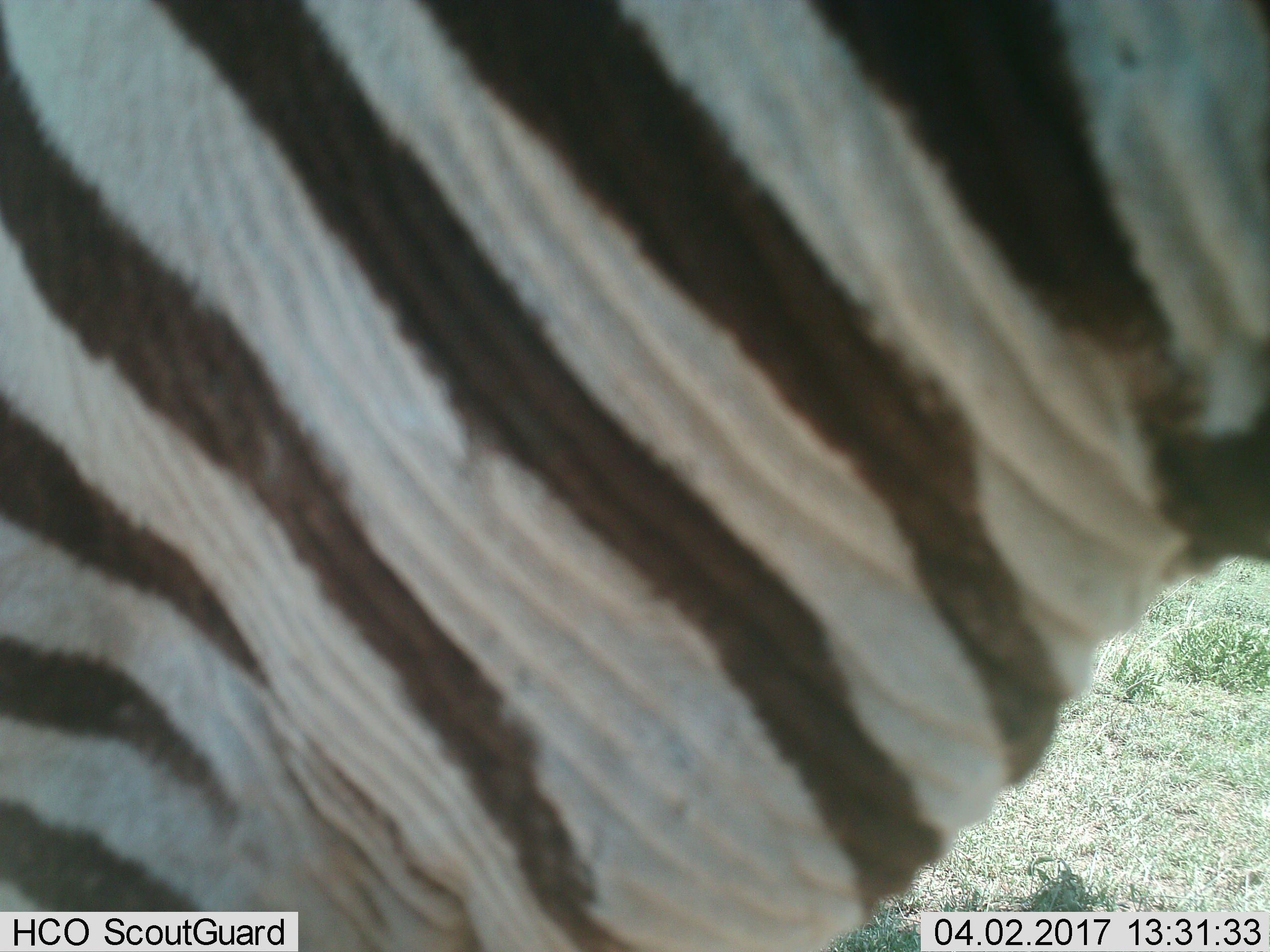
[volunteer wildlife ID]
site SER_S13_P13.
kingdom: Animalia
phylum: Chordata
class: Mammalia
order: Perissodactyla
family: Equidae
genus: Equus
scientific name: Equus quagga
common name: plains zebra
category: zebraplains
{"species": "zebraplains (plains zebra) (Equus quagga)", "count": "1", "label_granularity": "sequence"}